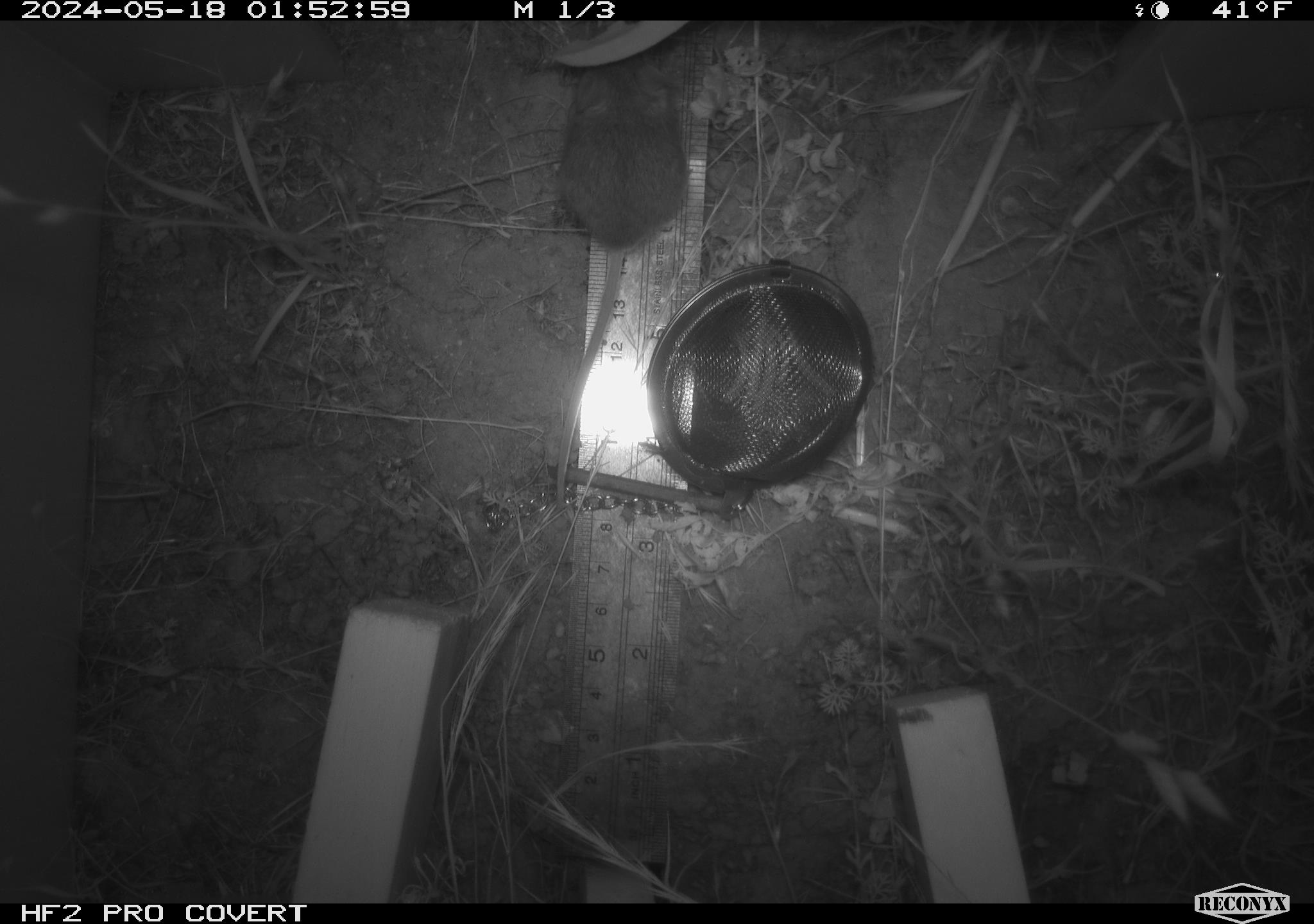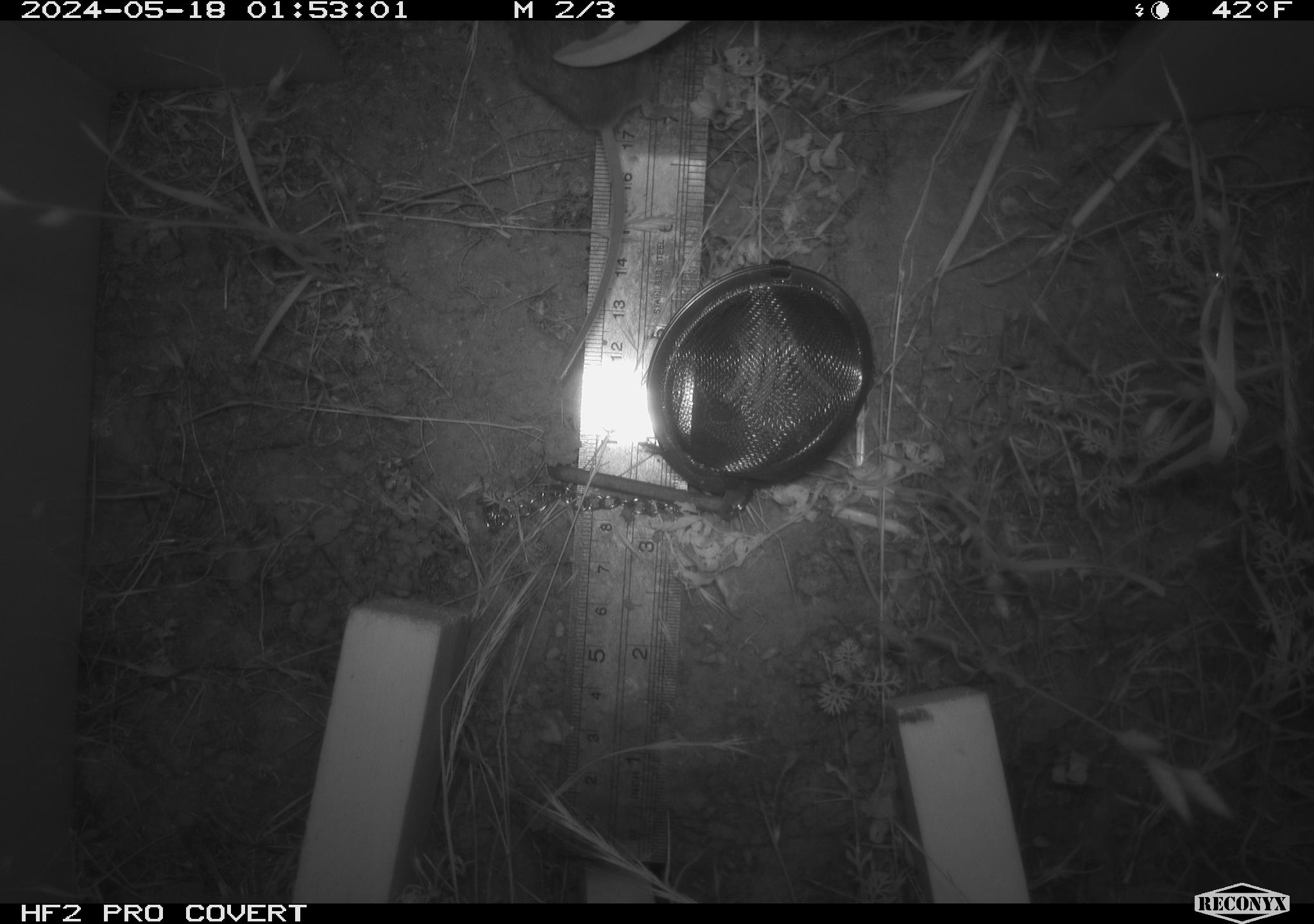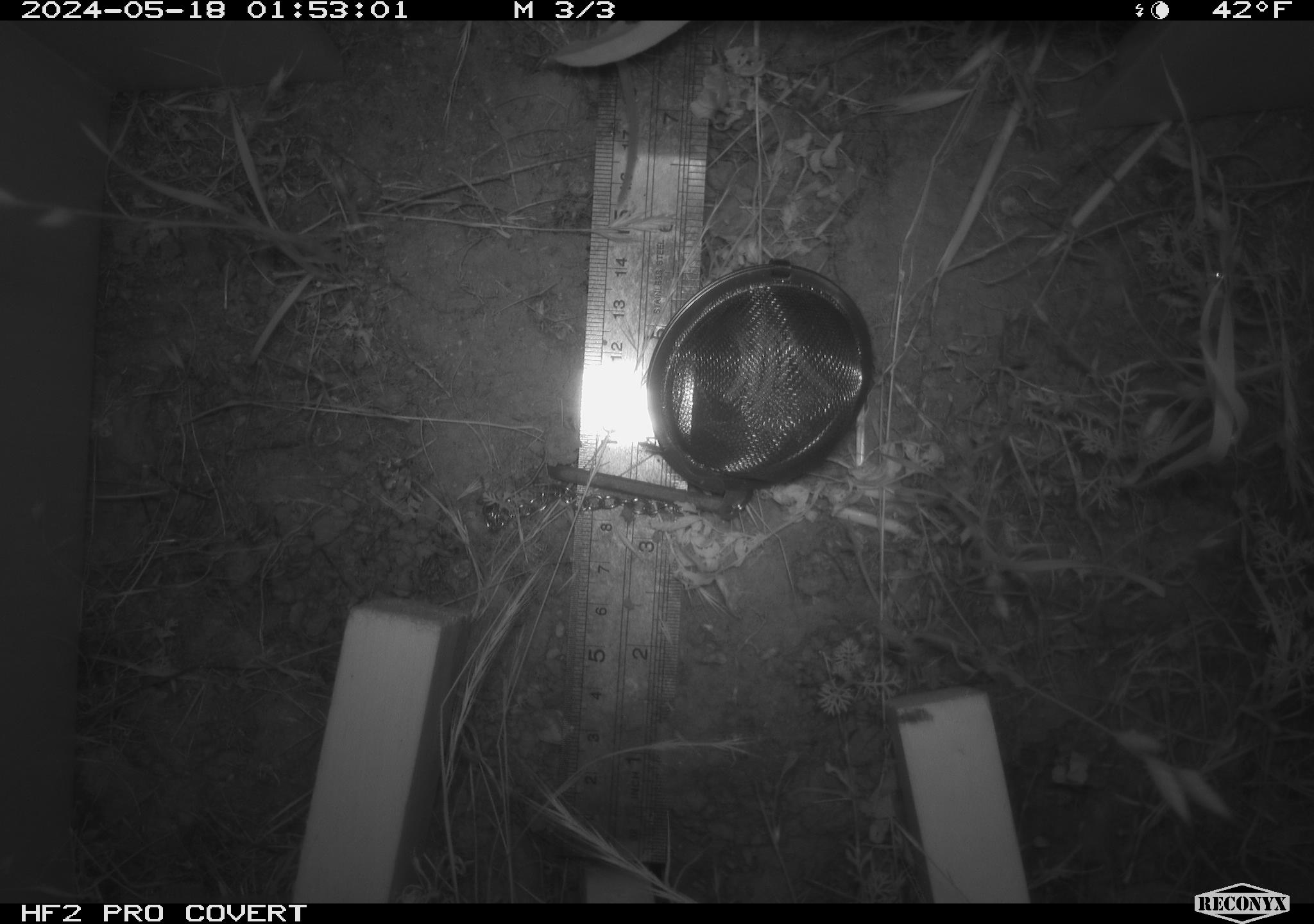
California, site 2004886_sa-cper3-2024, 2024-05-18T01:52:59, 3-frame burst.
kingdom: Animalia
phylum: Chordata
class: Mammalia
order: Rodentia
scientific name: Rodentia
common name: rodent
Rodent (Rodentia).